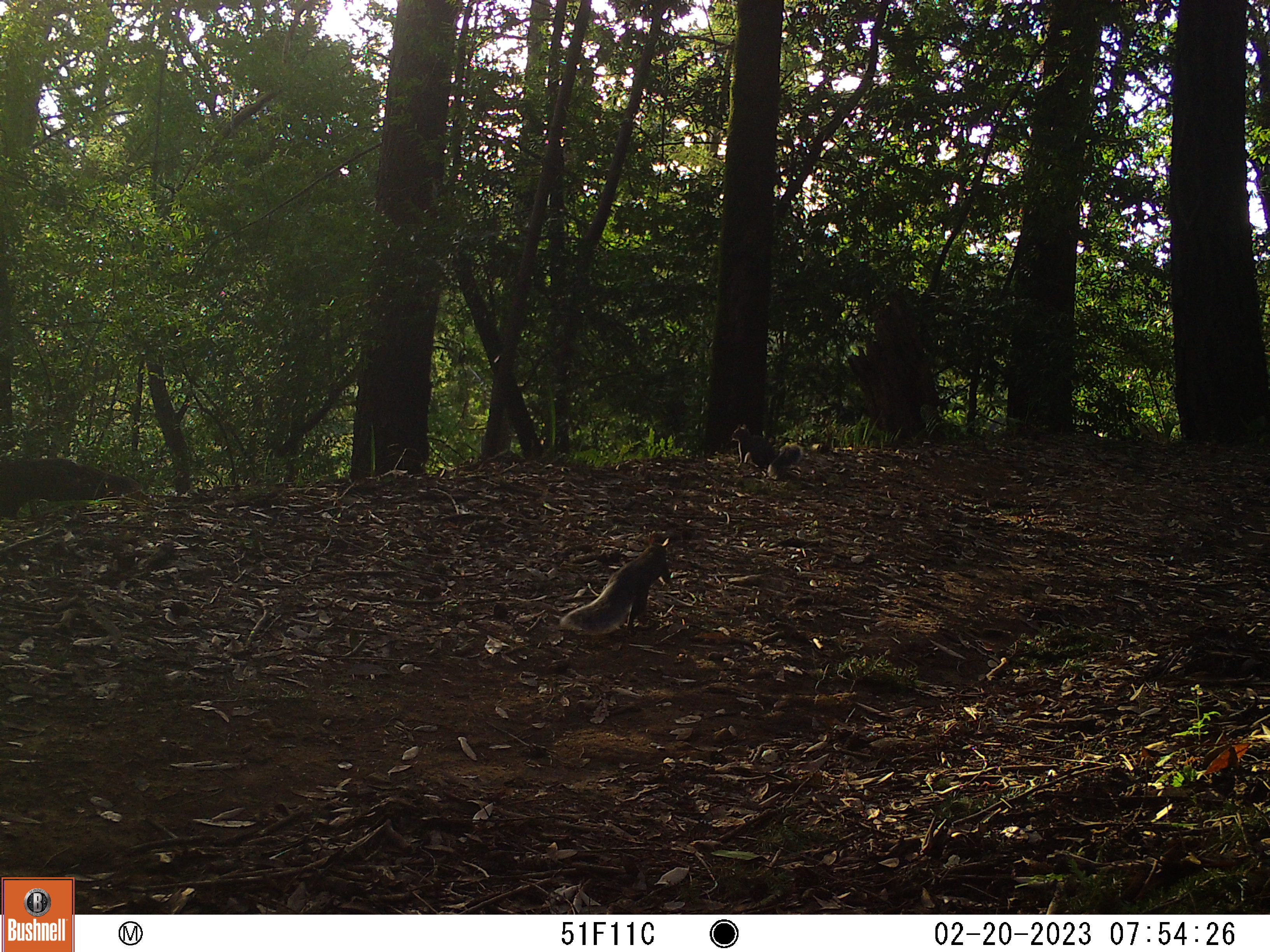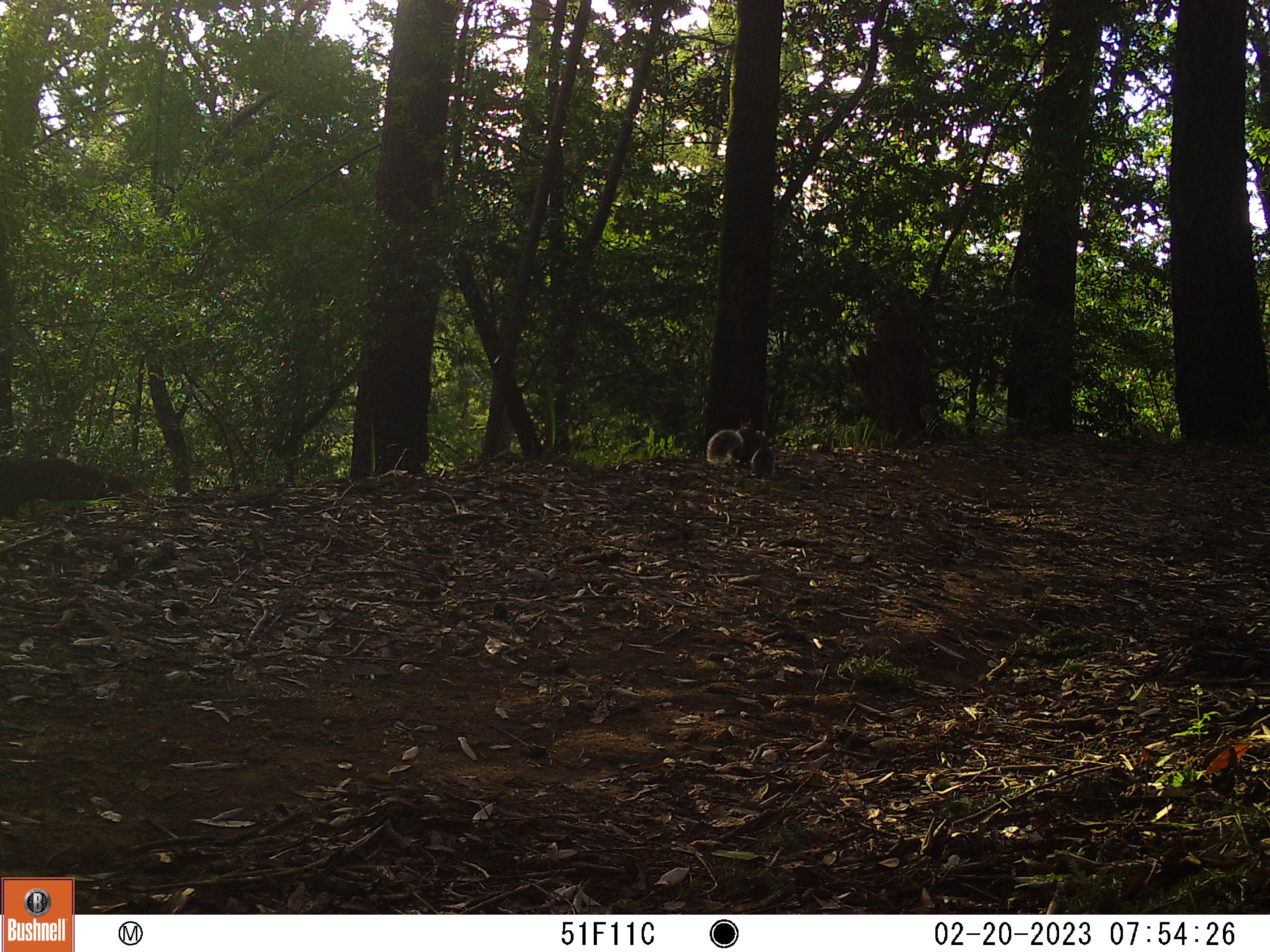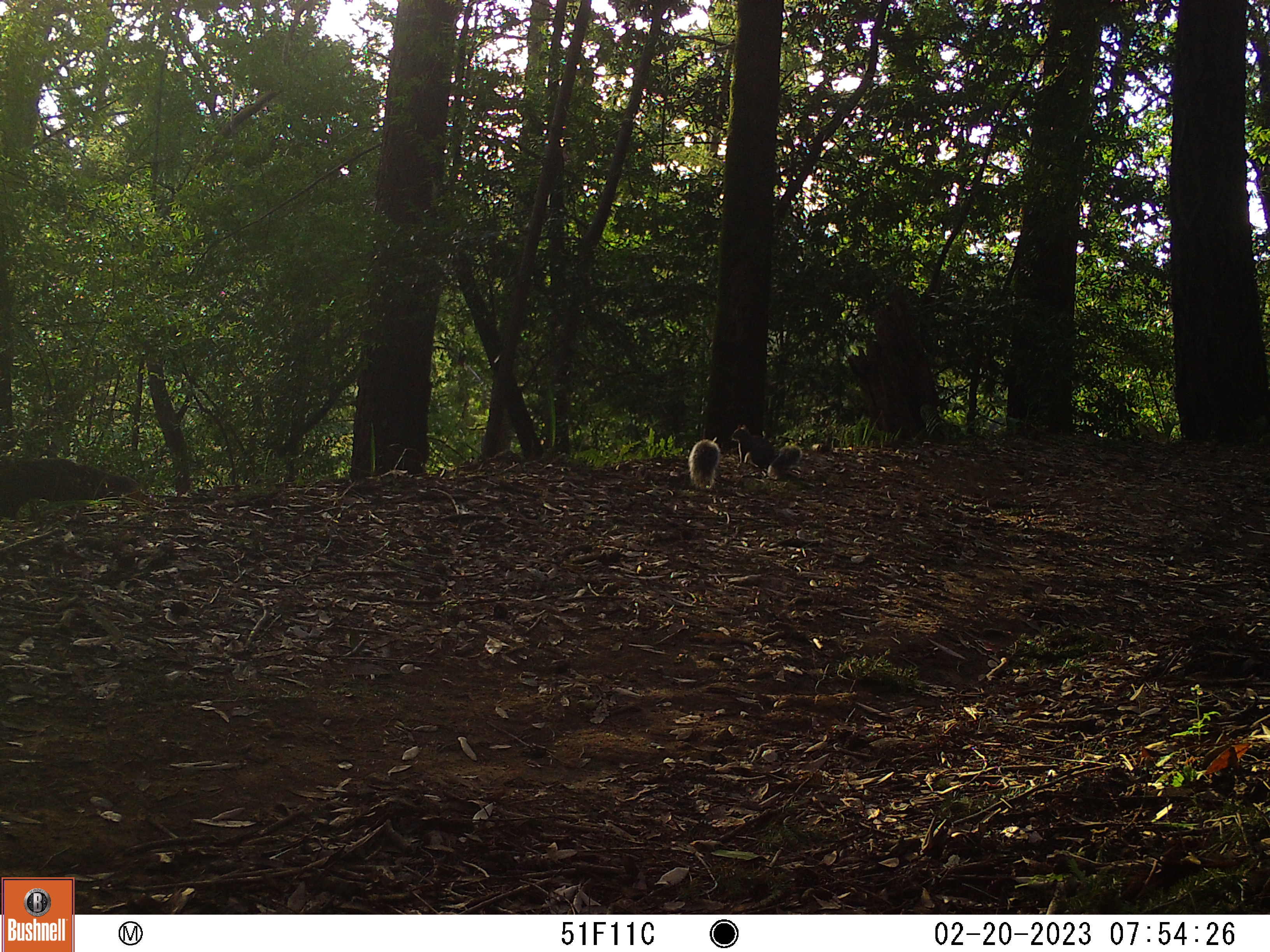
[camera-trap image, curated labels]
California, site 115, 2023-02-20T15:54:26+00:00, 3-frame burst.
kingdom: Animalia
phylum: Chordata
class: Mammalia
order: Rodentia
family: Sciuridae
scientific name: Sciuridae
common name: squirrel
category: unknown squirrel